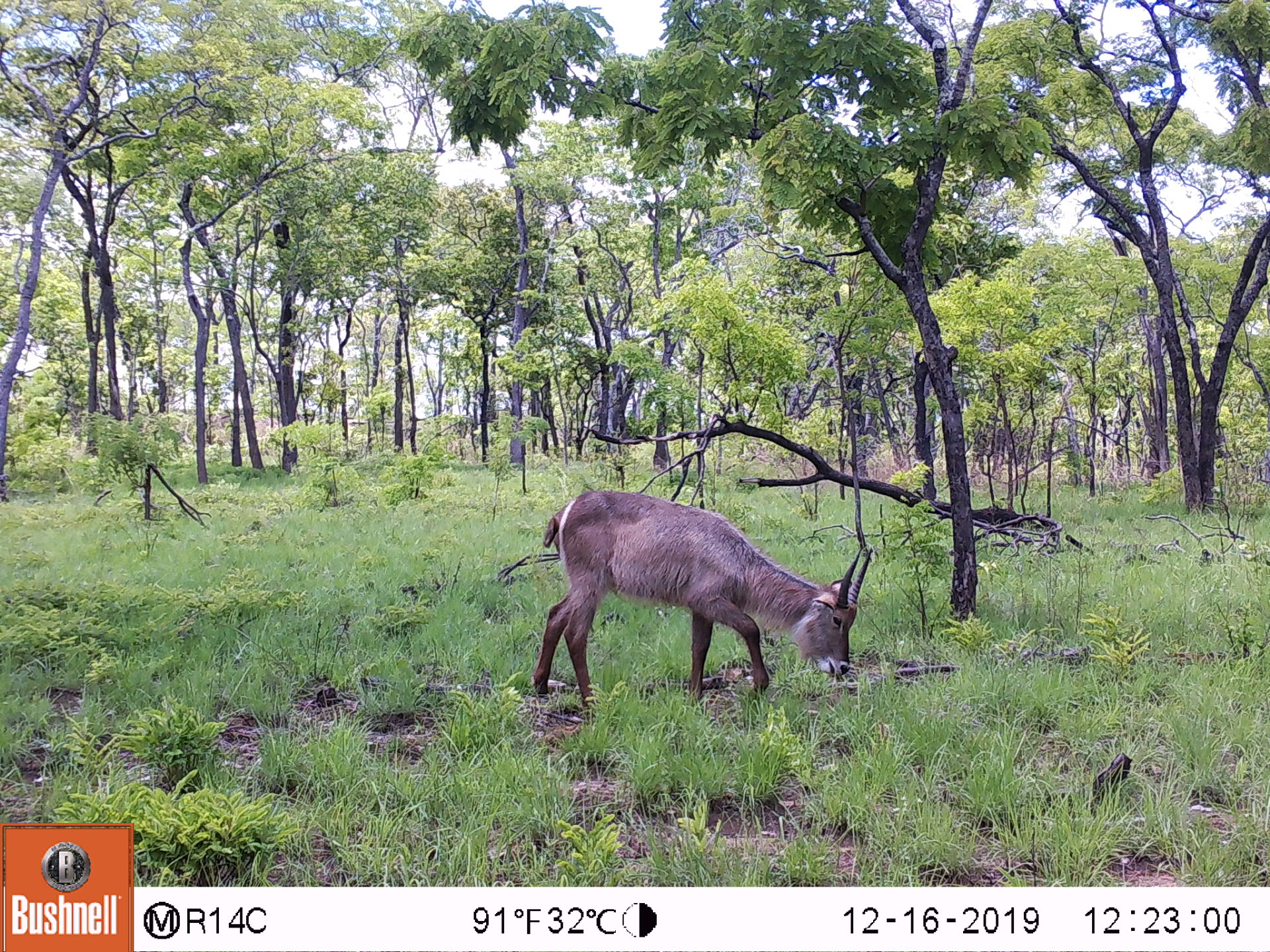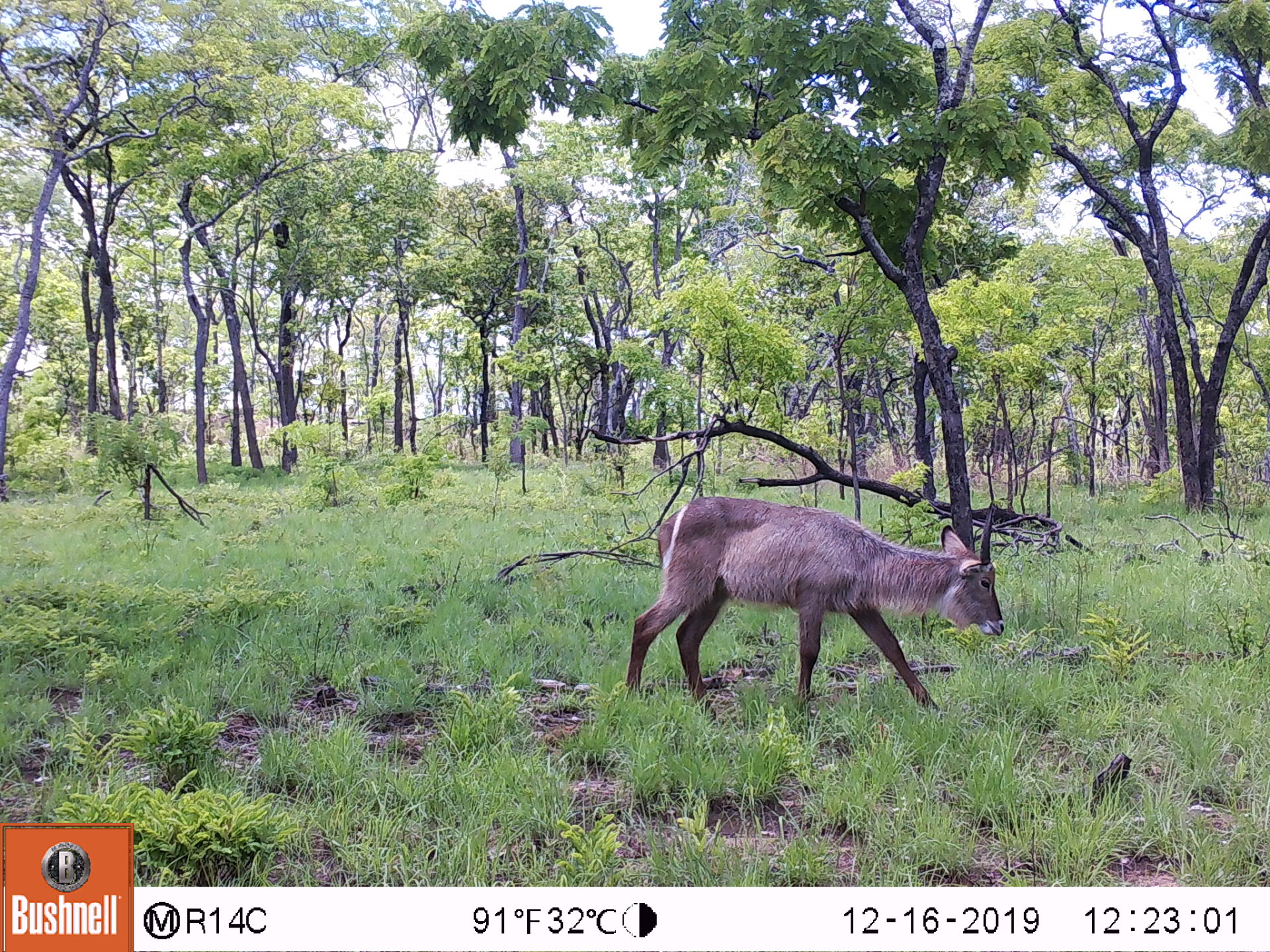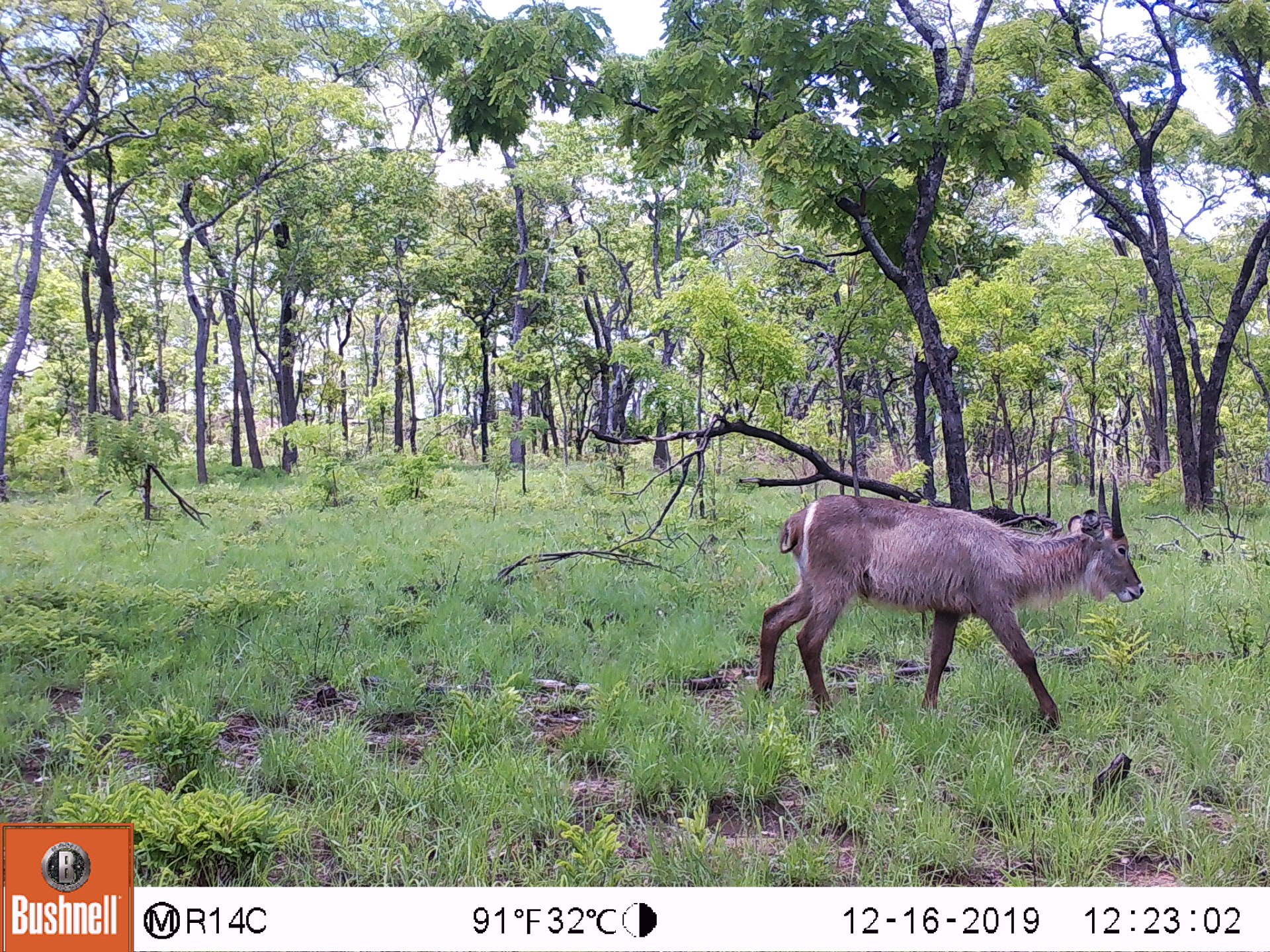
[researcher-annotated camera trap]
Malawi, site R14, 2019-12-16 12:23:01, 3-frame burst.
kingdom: Animalia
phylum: Chordata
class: Mammalia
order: Artiodactyla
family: Bovidae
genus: Kobus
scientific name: Kobus ellipsiprymnus ellipsiprymnus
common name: common waterbuck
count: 1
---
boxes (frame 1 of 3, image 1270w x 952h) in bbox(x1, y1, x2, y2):
common waterbuck: bbox(533, 491, 873, 713)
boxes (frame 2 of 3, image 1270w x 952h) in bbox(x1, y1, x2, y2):
common waterbuck: bbox(619, 500, 1007, 710)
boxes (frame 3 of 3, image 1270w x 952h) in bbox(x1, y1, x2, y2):
common waterbuck: bbox(754, 473, 1138, 713)